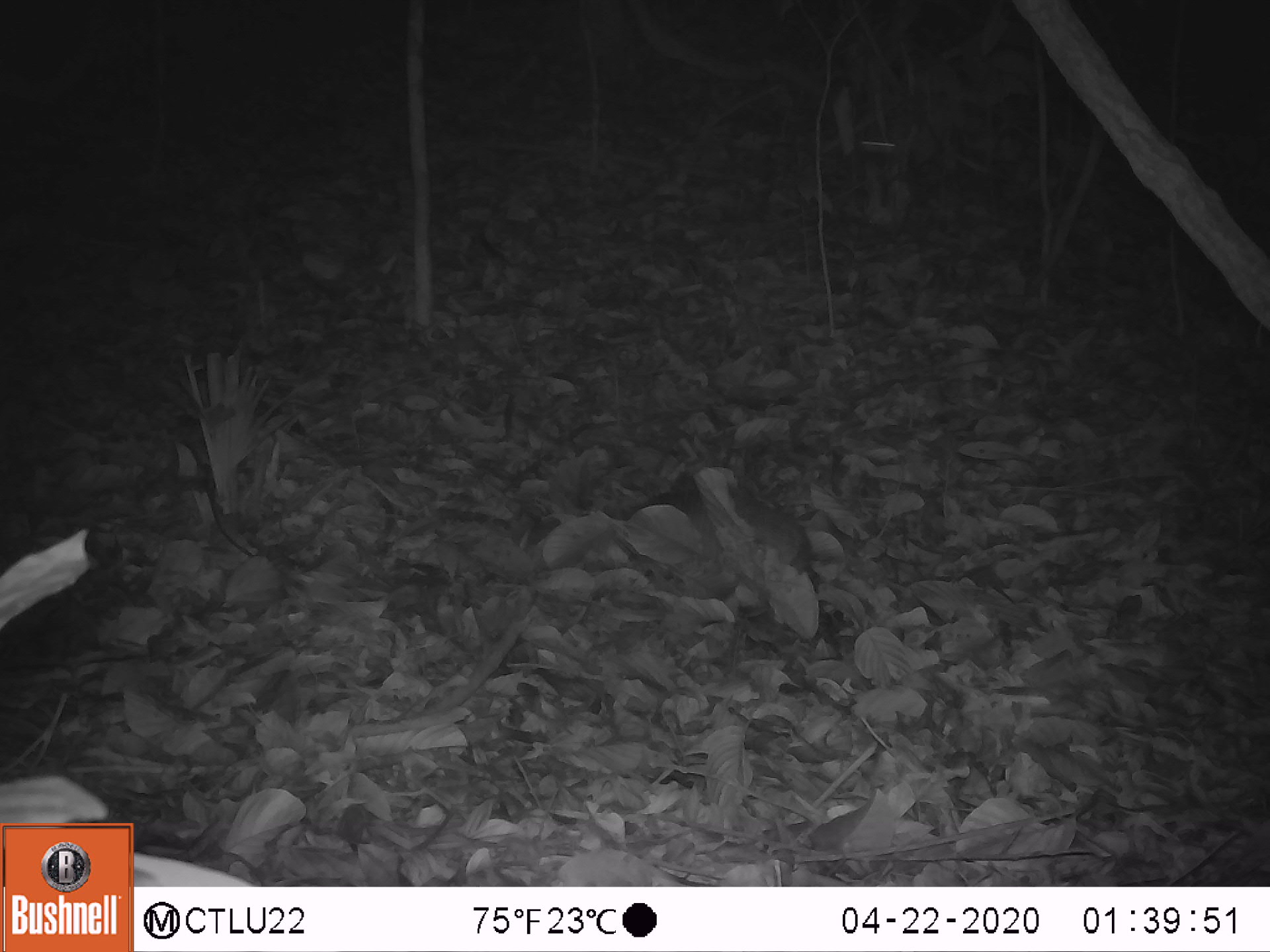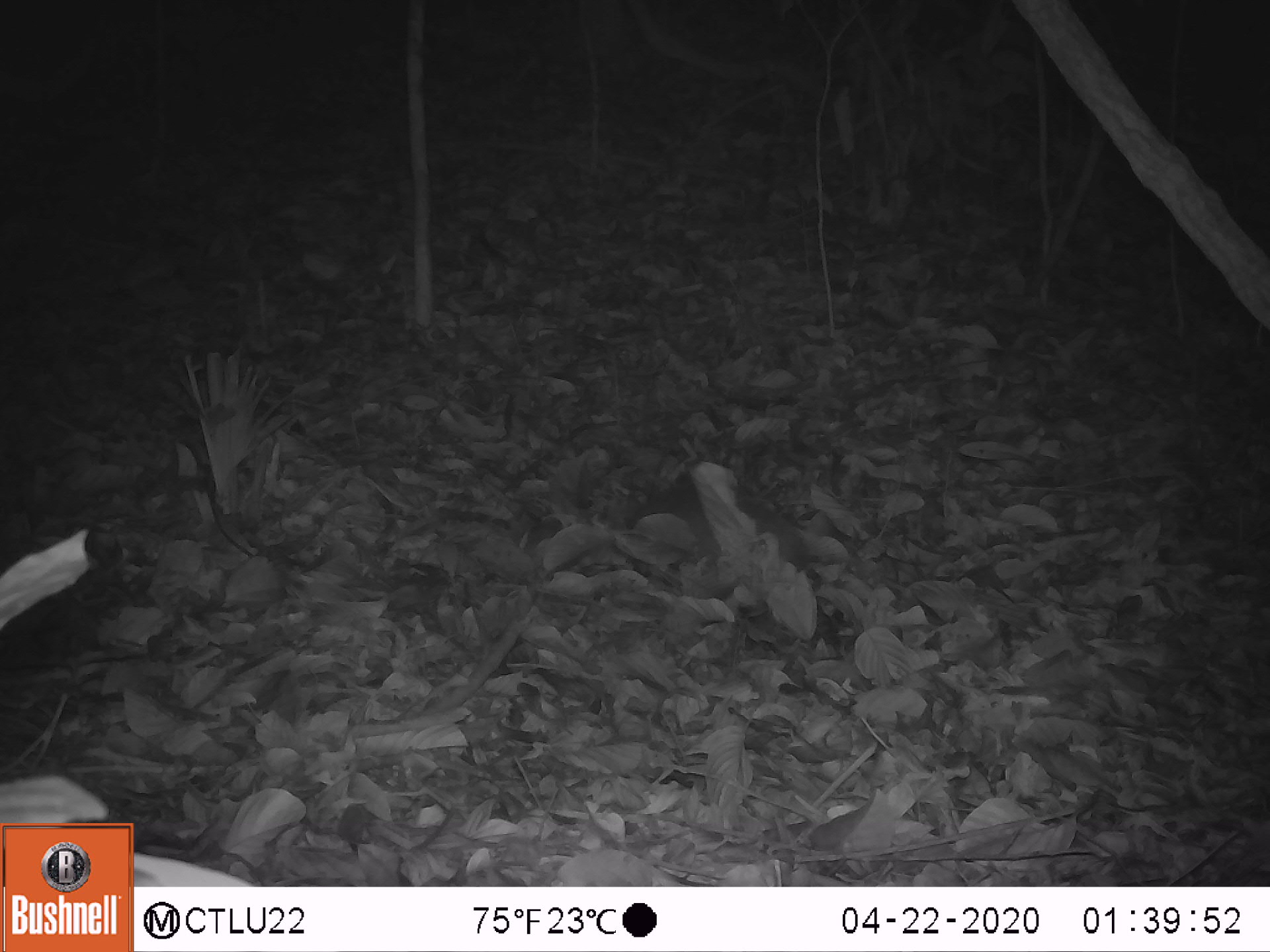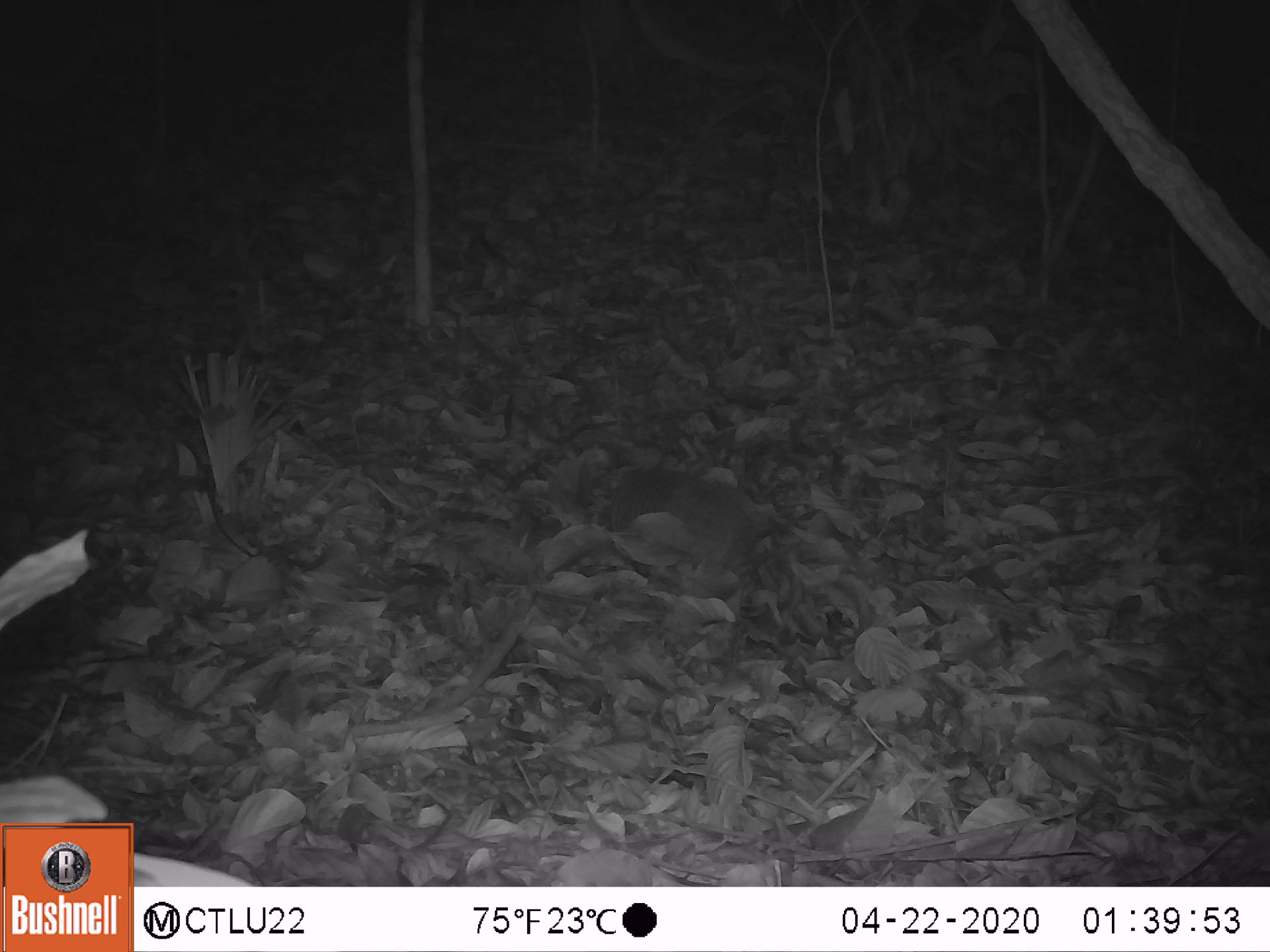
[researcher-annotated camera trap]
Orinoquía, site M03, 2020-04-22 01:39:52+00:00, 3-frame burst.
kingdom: Animalia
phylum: Chordata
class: Mammalia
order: Cingulata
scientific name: Cingulata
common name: armadillo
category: unknown armadillo